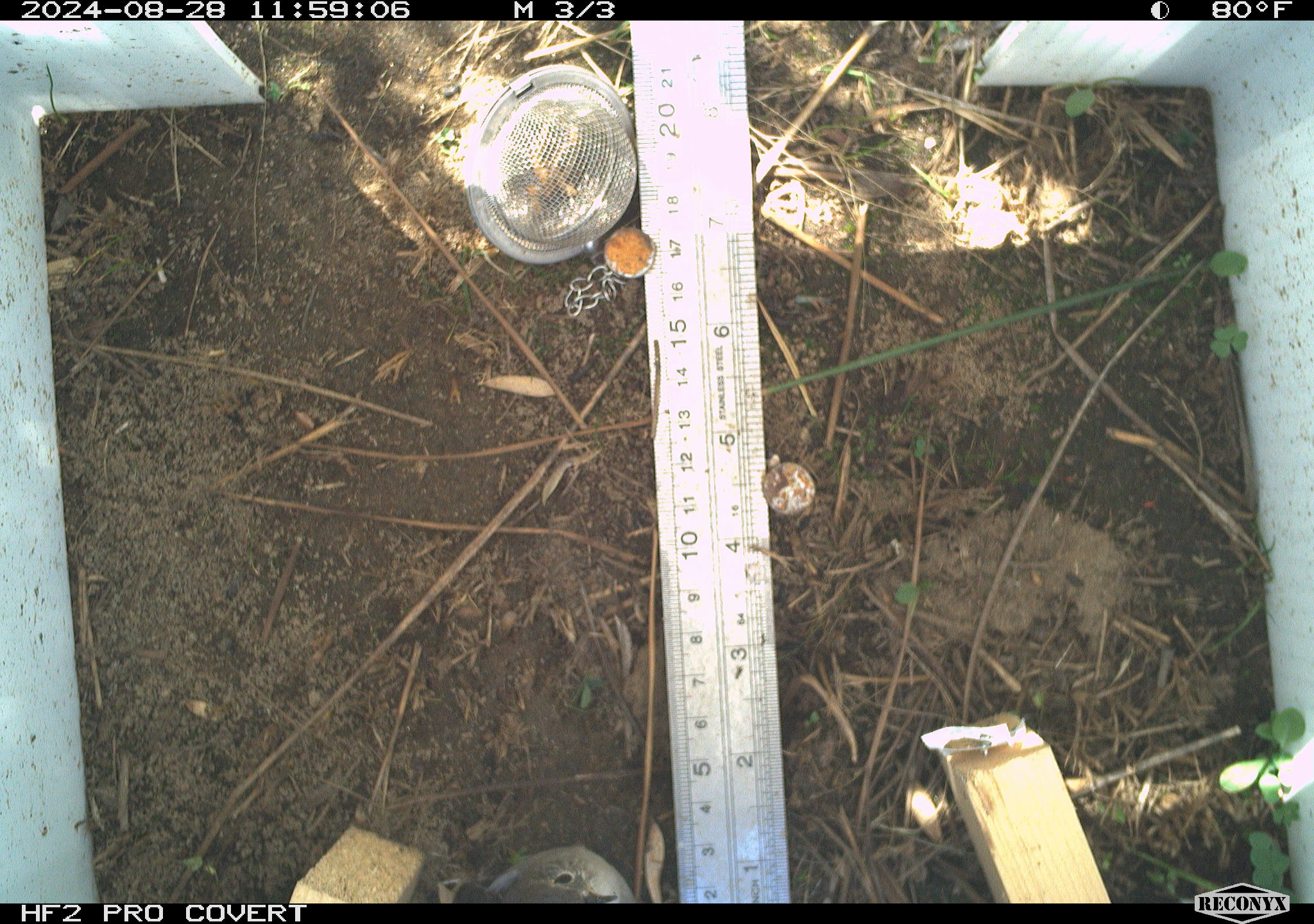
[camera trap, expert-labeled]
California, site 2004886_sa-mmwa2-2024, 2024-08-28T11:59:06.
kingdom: Animalia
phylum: Chordata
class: Aves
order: Passeriformes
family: Troglodytidae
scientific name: Troglodytidae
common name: wren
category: troglodytidae family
Troglodytidae family (wren) (Troglodytidae).